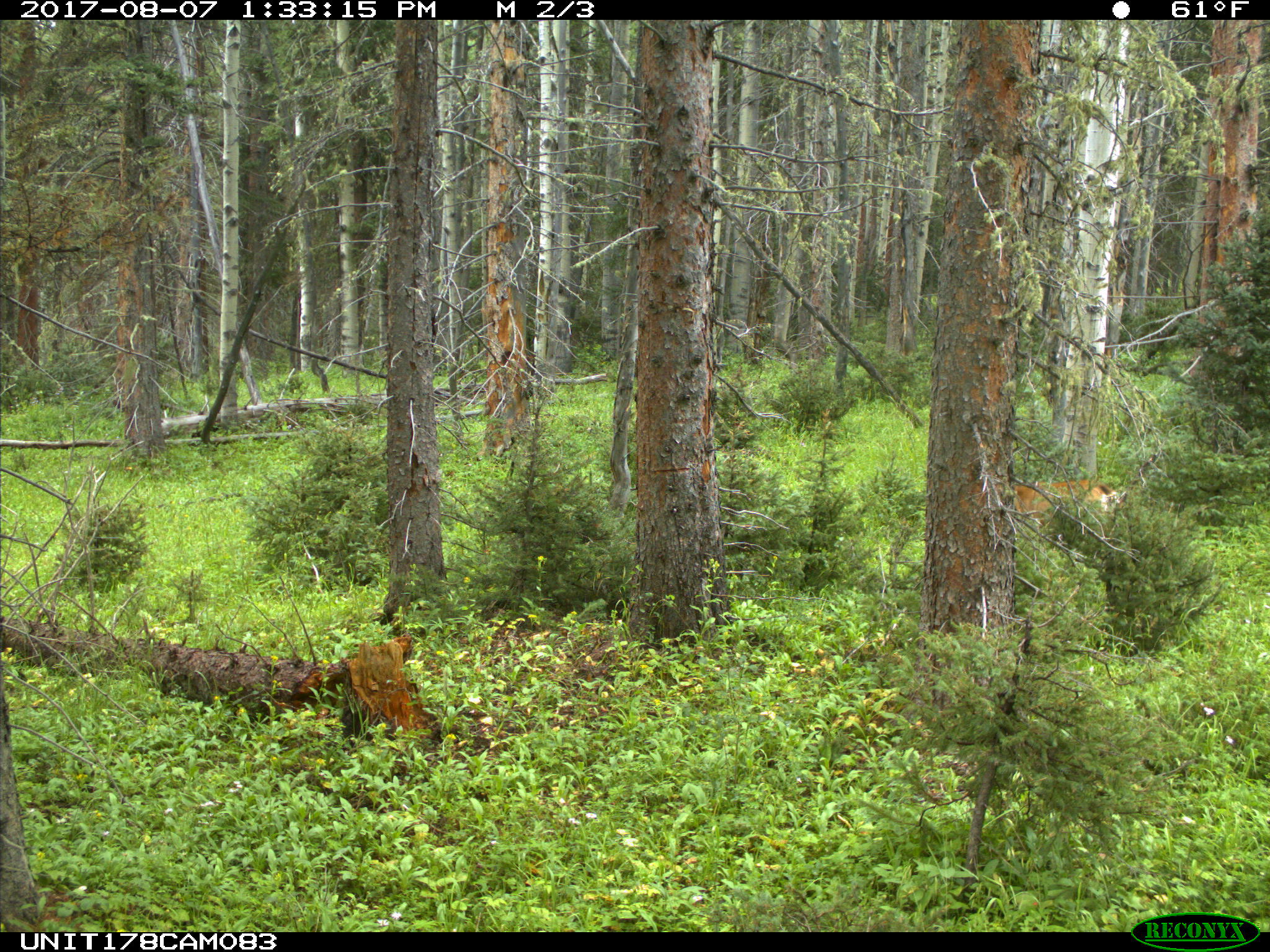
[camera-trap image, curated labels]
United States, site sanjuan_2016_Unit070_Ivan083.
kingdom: Animalia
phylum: Chordata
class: Mammalia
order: Artiodactyla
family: Cervidae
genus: Odocoileus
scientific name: Odocoileus hemionus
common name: mule deer